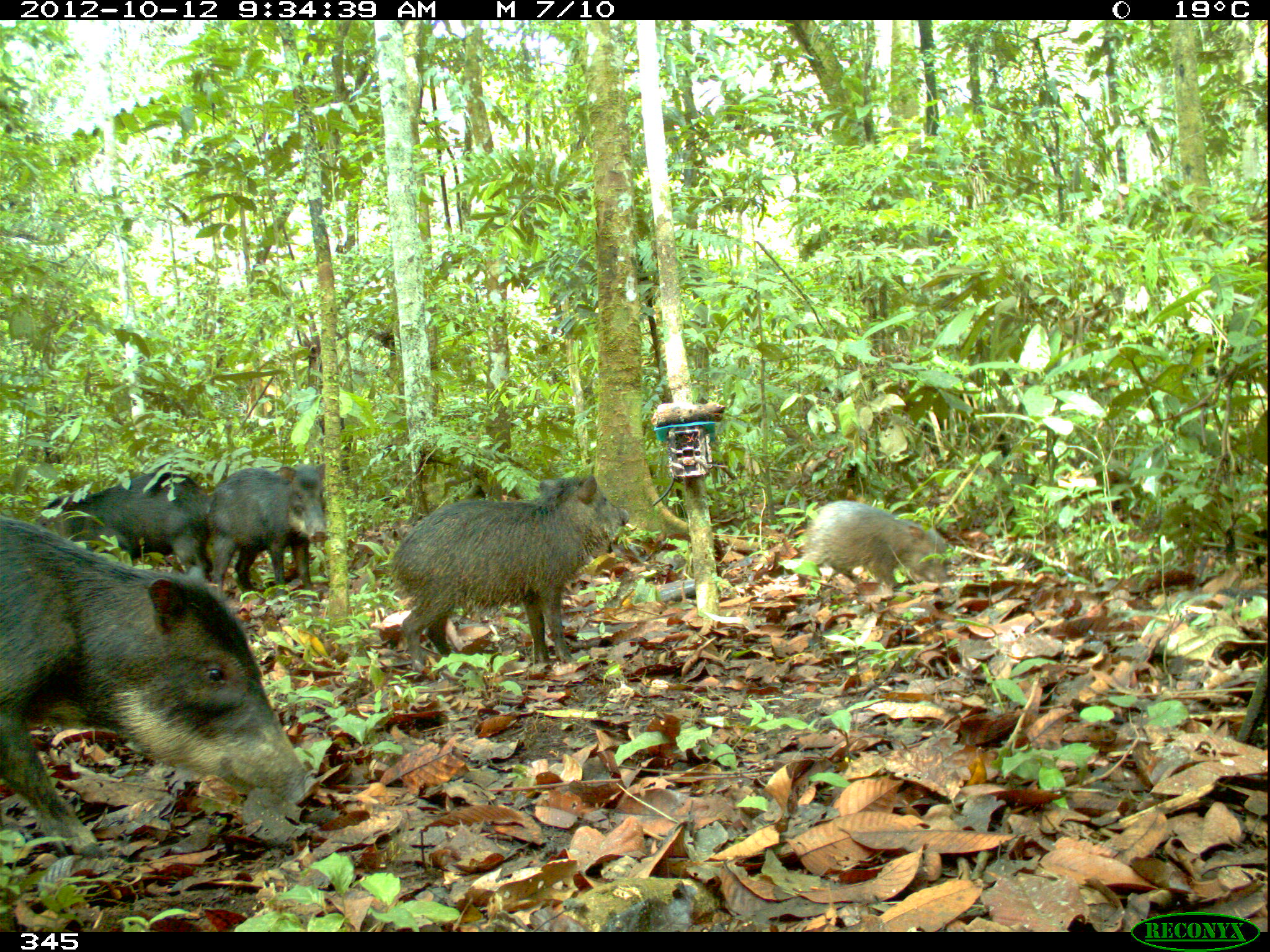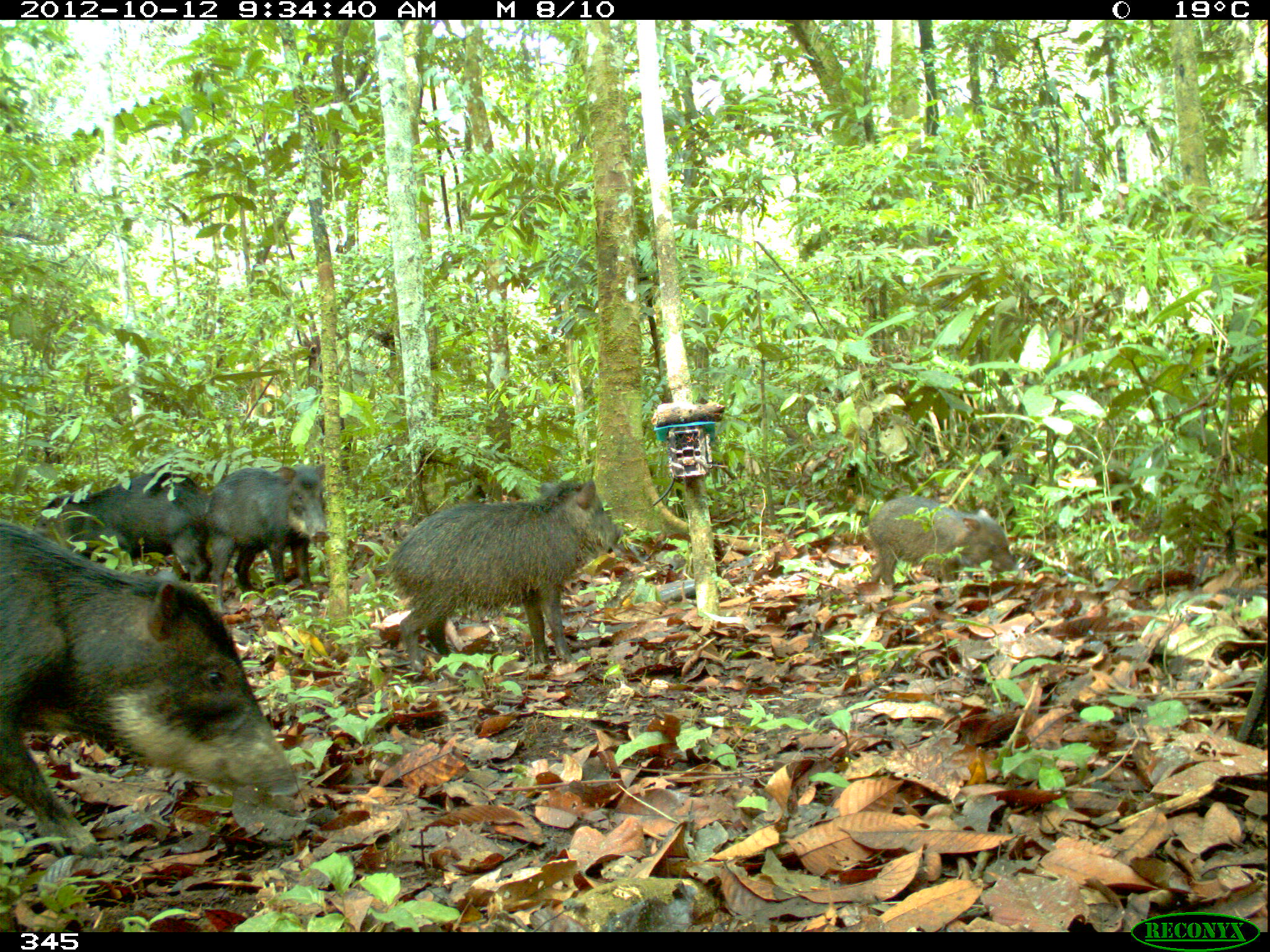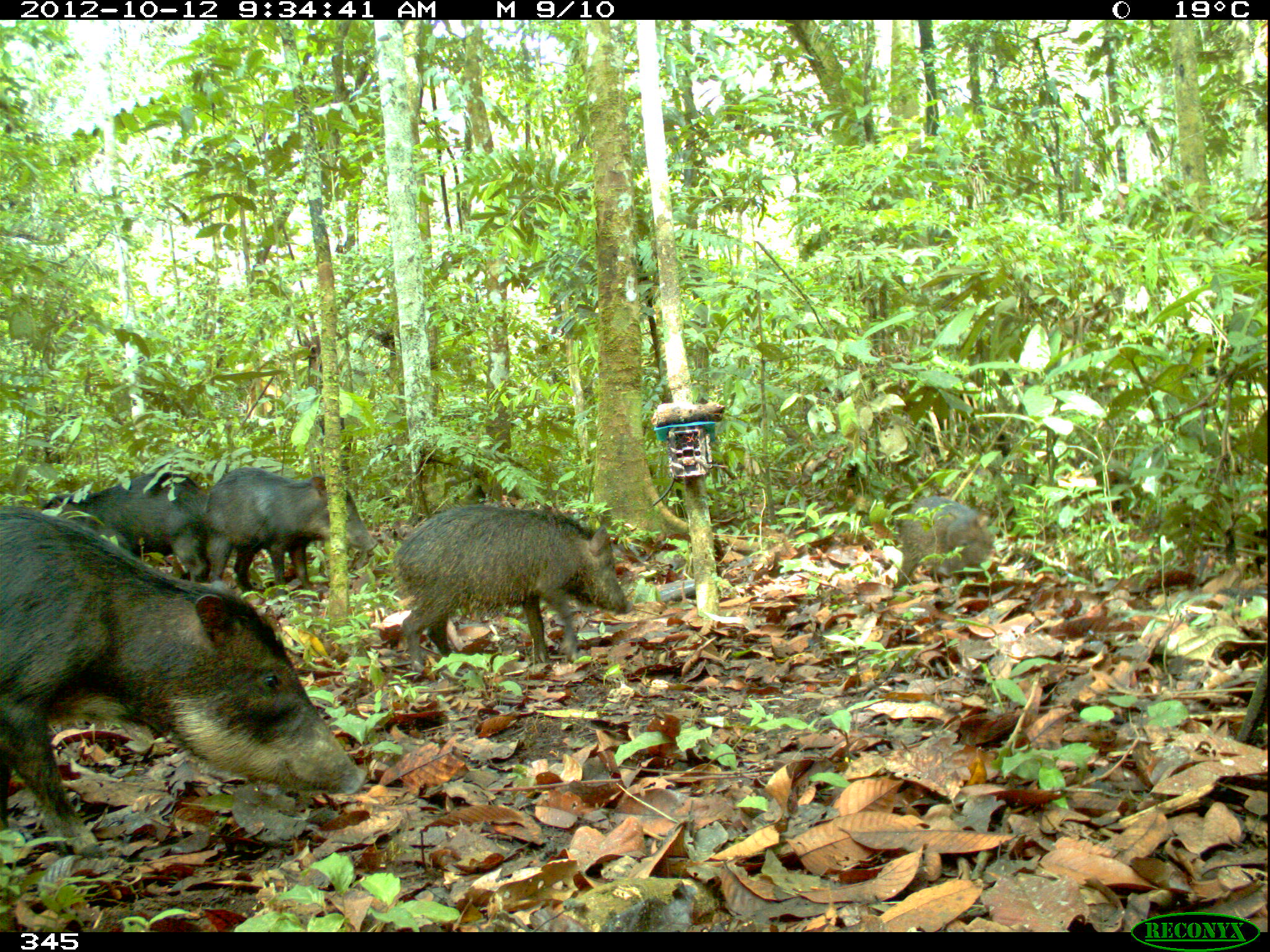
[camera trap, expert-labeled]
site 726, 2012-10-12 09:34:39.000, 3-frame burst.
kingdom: Animalia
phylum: Chordata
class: Mammalia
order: Artiodactyla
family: Tayassuidae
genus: Tayassu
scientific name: Tayassu pecari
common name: white-lipped peccary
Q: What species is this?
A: Tayassu pecari (white-lipped peccary).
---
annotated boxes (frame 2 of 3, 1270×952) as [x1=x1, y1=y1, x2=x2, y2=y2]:
tayassu pecari: [x1=0, y1=522, x2=301, y2=858]; [x1=377, y1=475, x2=623, y2=672]; [x1=26, y1=470, x2=210, y2=595]; [x1=203, y1=463, x2=328, y2=597]; [x1=868, y1=495, x2=1020, y2=587]